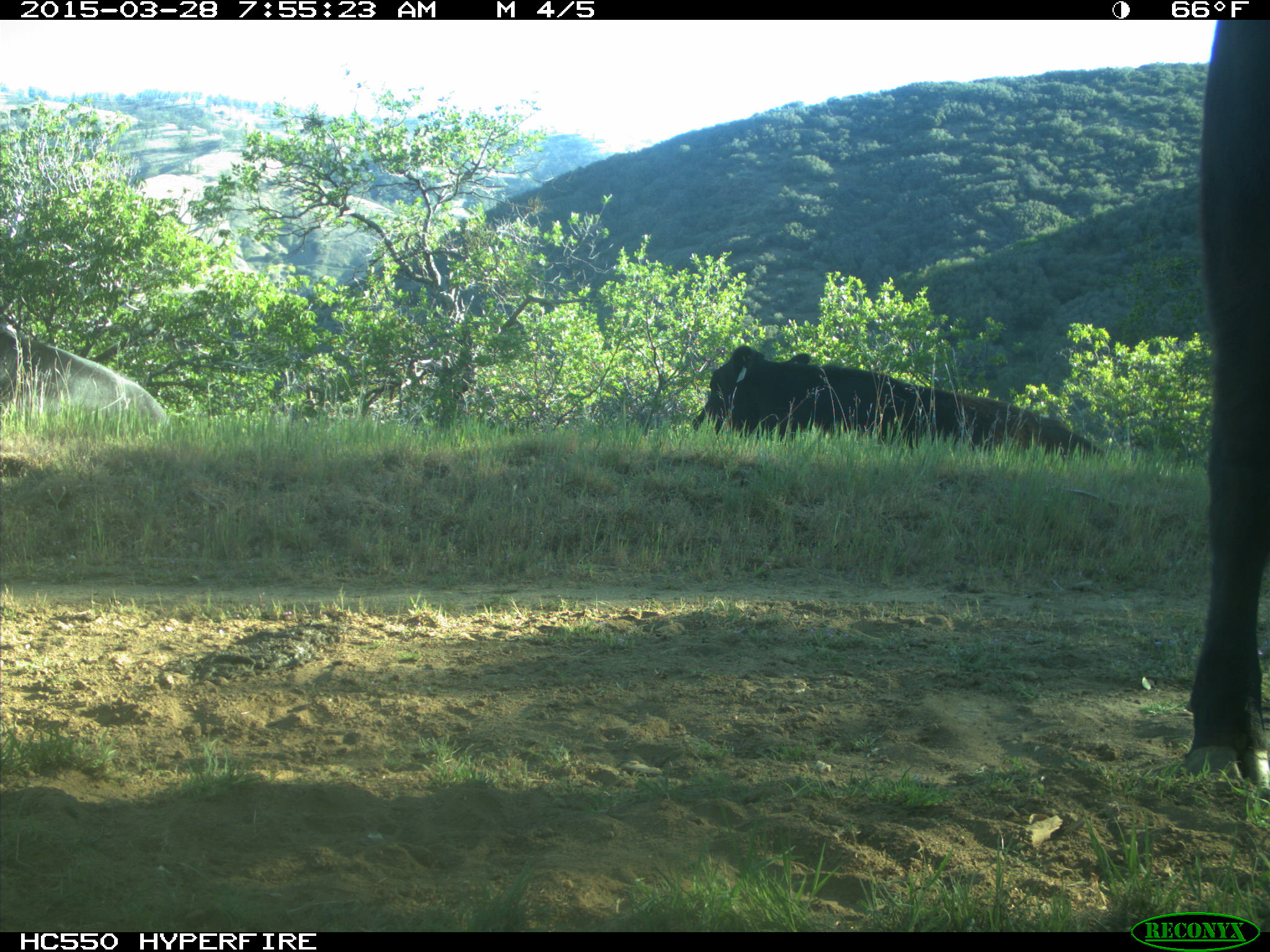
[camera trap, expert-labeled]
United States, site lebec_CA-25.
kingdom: Animalia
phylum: Chordata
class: Mammalia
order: Artiodactyla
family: Bovidae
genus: Bos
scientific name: Bos taurus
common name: domestic cow